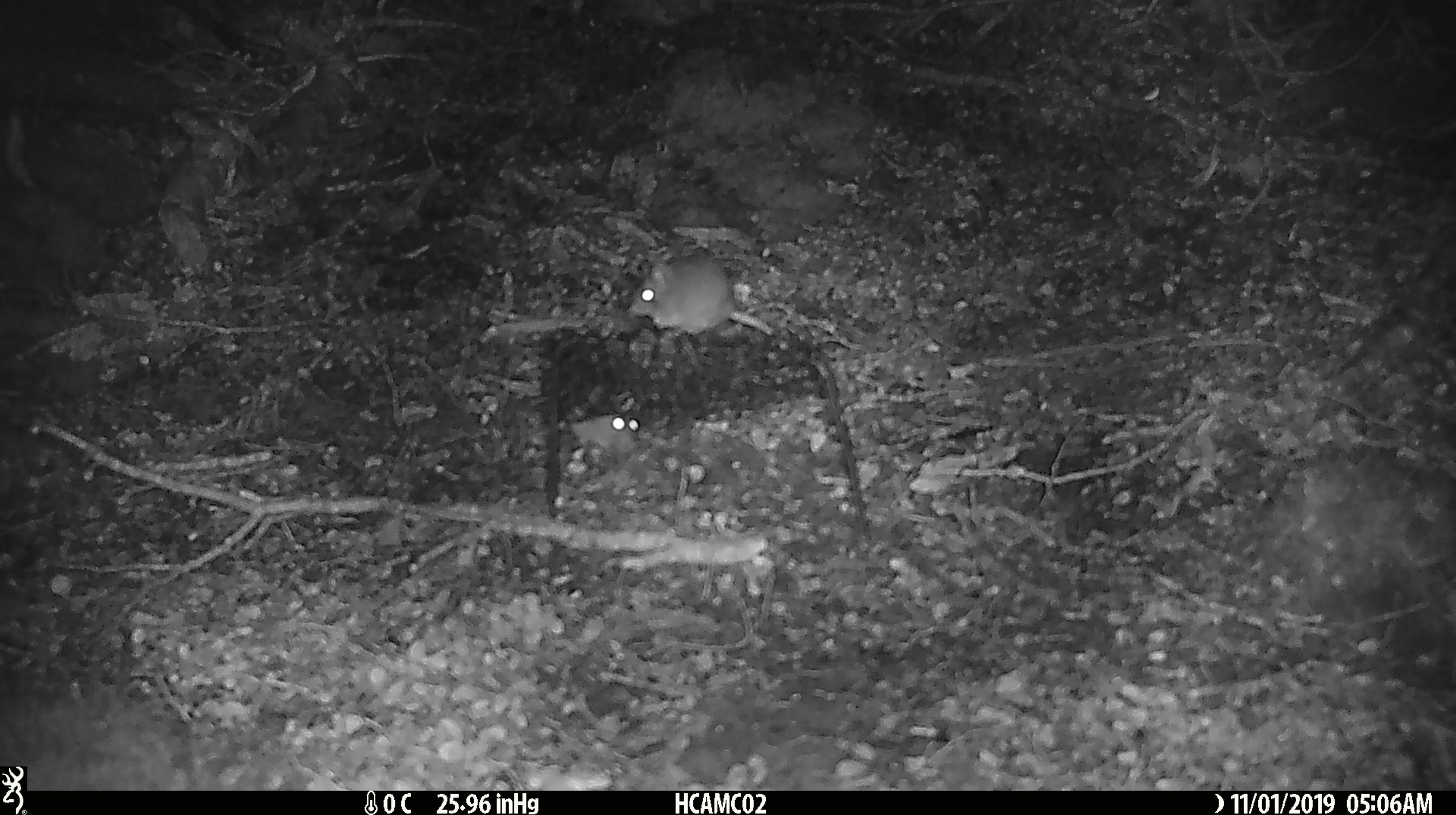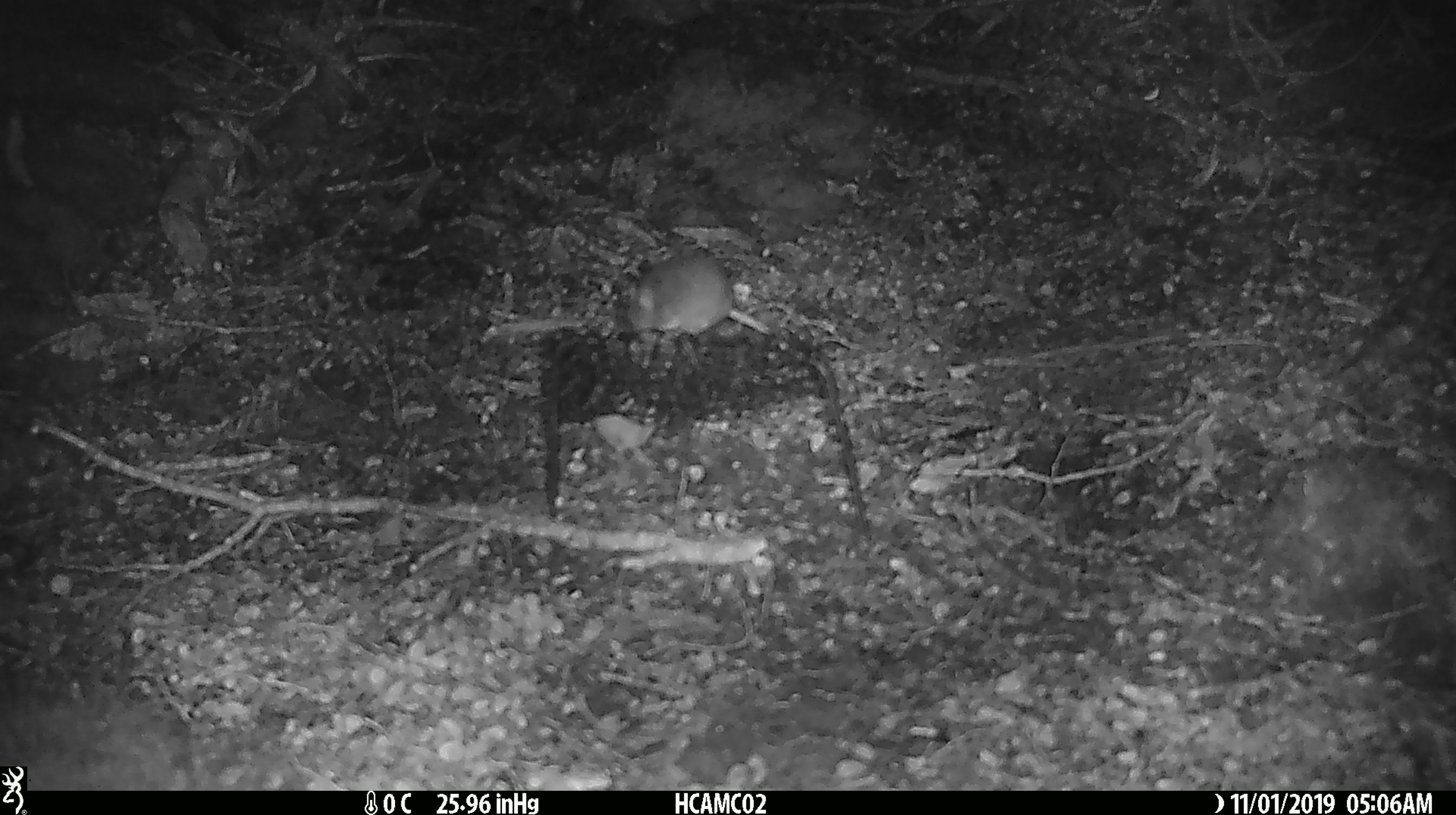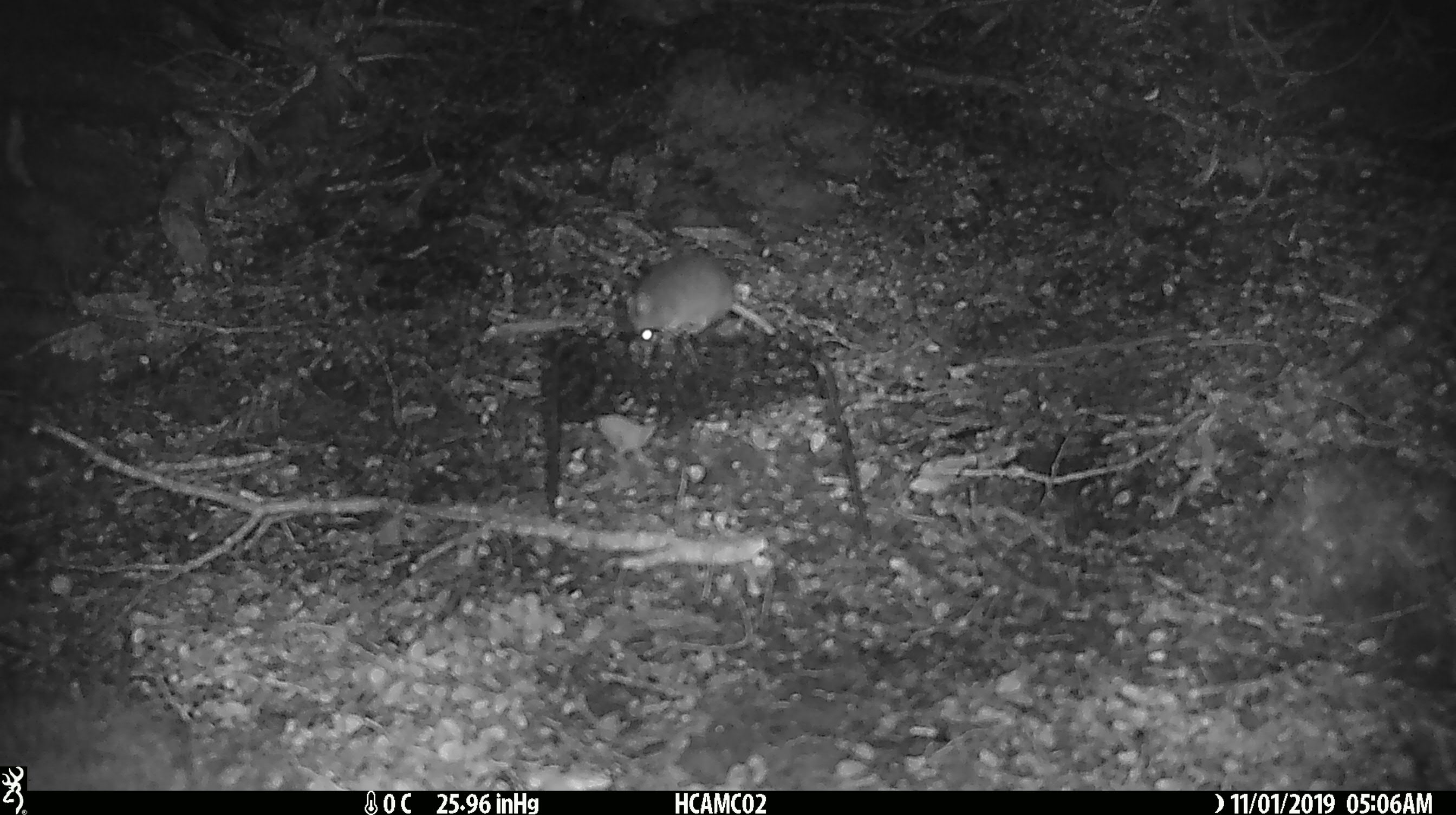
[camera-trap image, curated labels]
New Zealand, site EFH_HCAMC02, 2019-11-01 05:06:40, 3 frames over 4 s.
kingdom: Animalia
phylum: Chordata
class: Mammalia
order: Rodentia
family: Muridae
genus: Mus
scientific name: Mus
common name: mouse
Mouse (Mus).